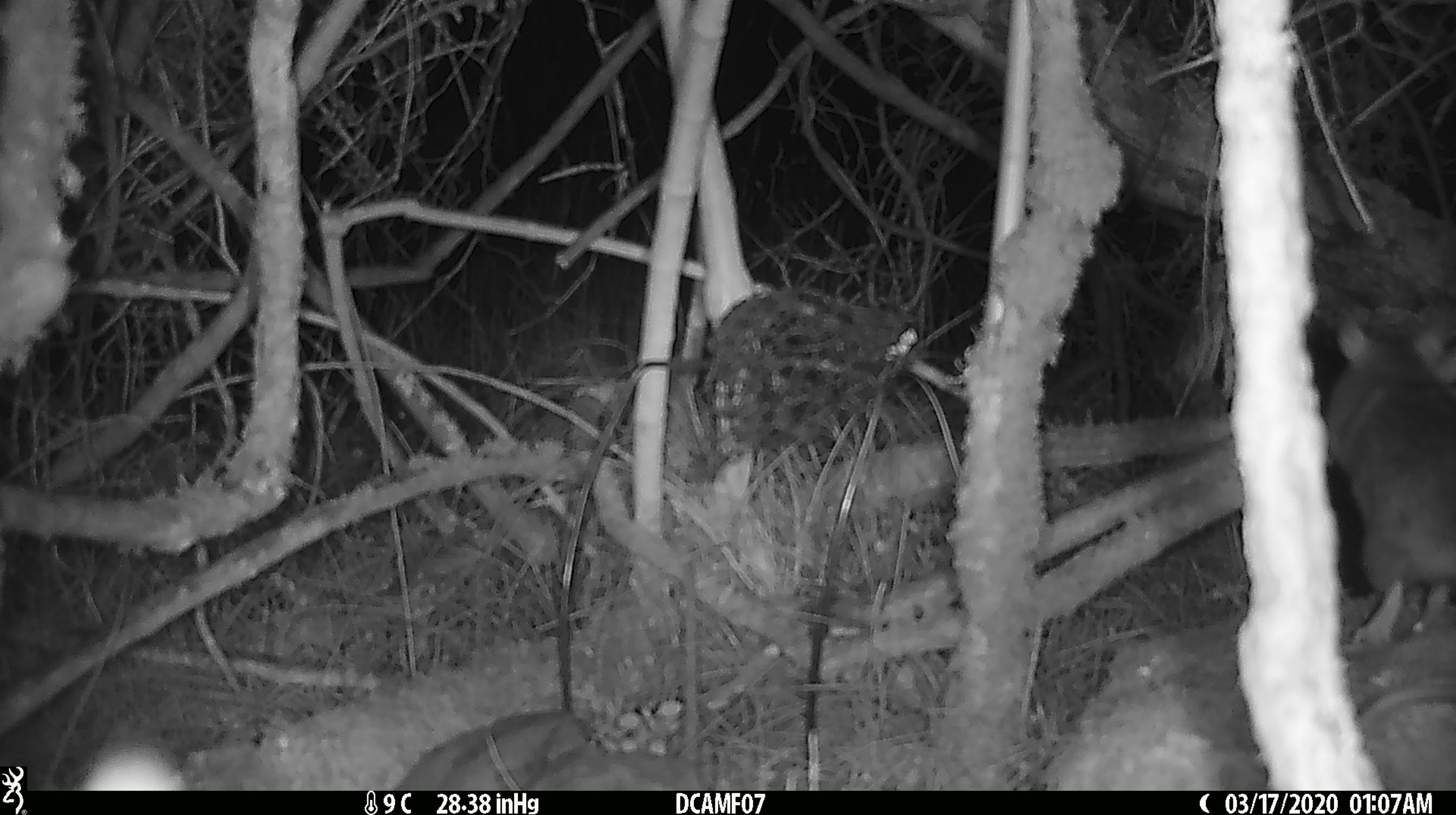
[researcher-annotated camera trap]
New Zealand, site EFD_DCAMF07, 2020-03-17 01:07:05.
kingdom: Animalia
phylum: Chordata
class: Mammalia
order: Rodentia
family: Muridae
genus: Rattus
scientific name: Rattus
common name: rat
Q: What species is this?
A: Rat (Rattus).